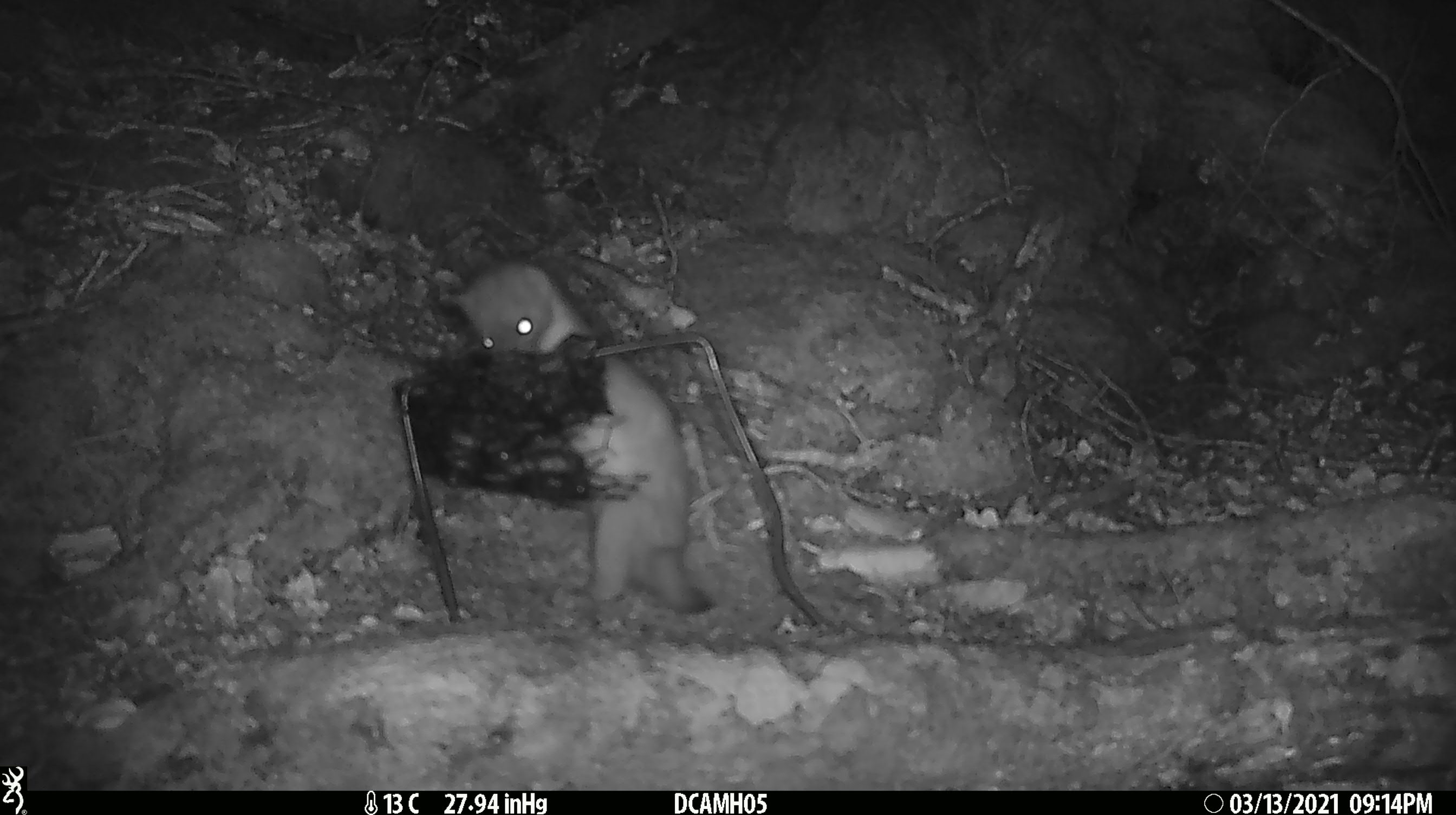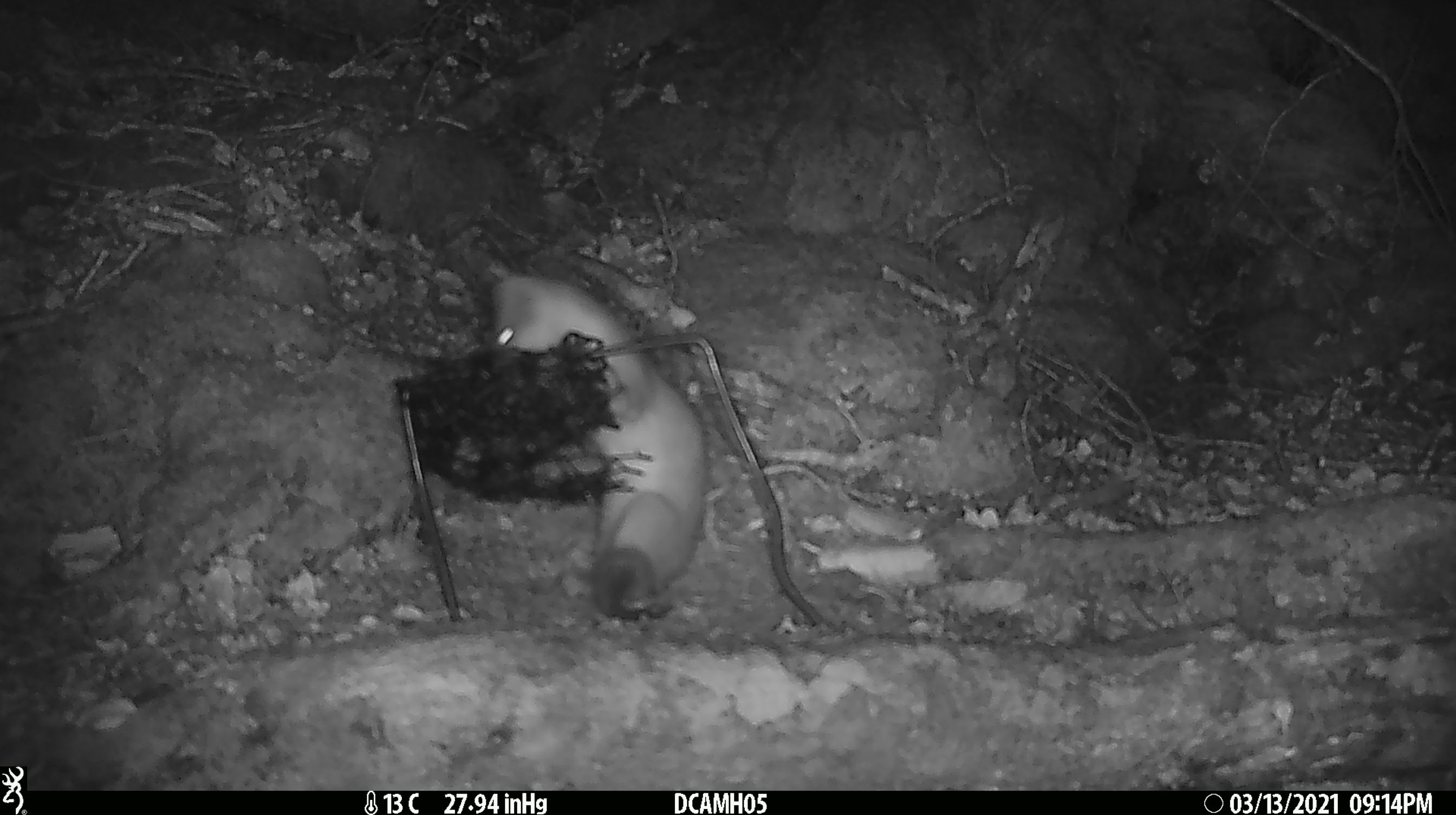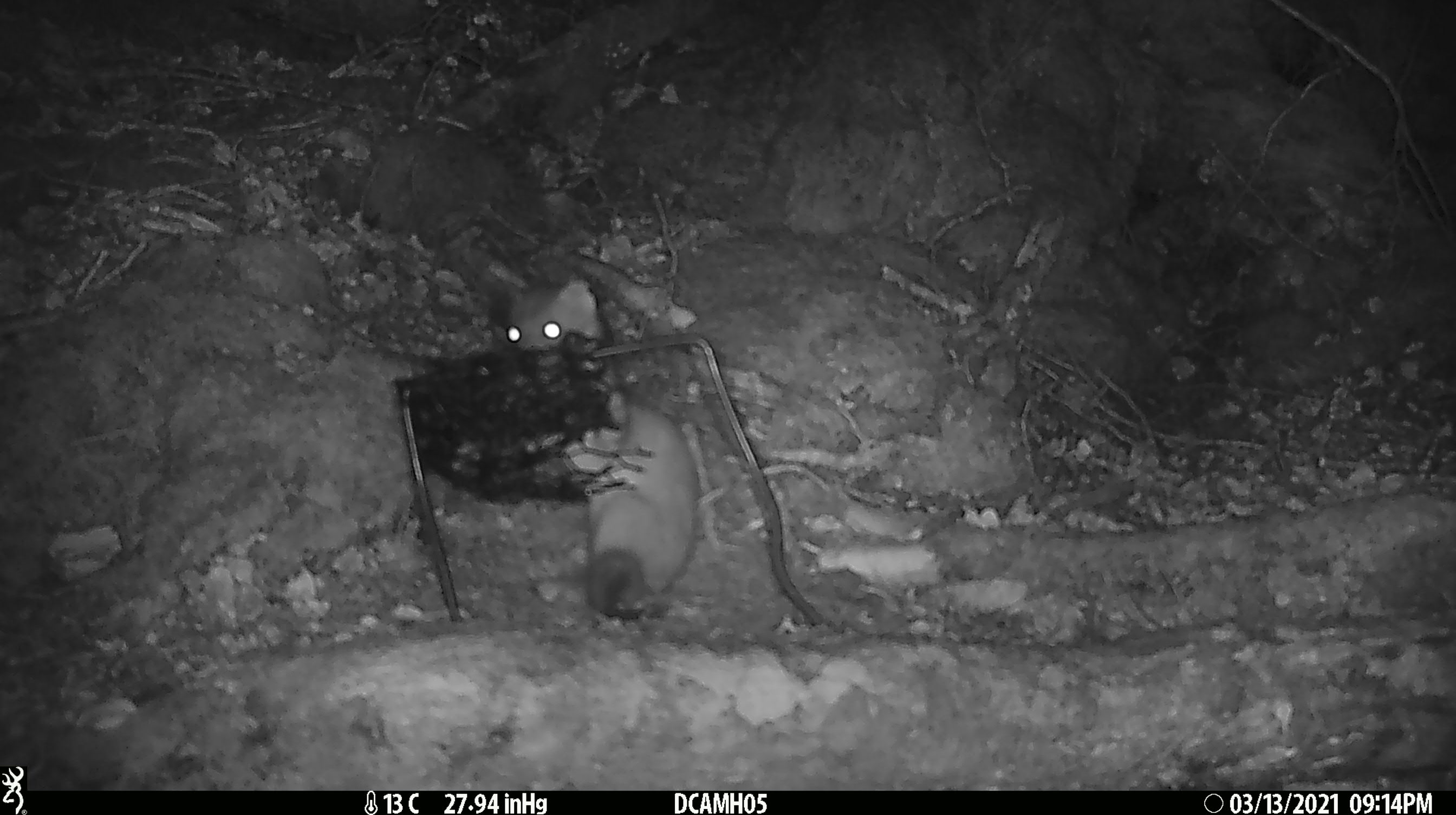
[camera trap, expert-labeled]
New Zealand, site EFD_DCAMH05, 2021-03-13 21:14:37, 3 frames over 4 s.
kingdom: Animalia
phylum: Chordata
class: Mammalia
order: Carnivora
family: Mustelidae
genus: Mustela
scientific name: Mustela erminea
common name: stoat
Stoat (Mustela erminea).